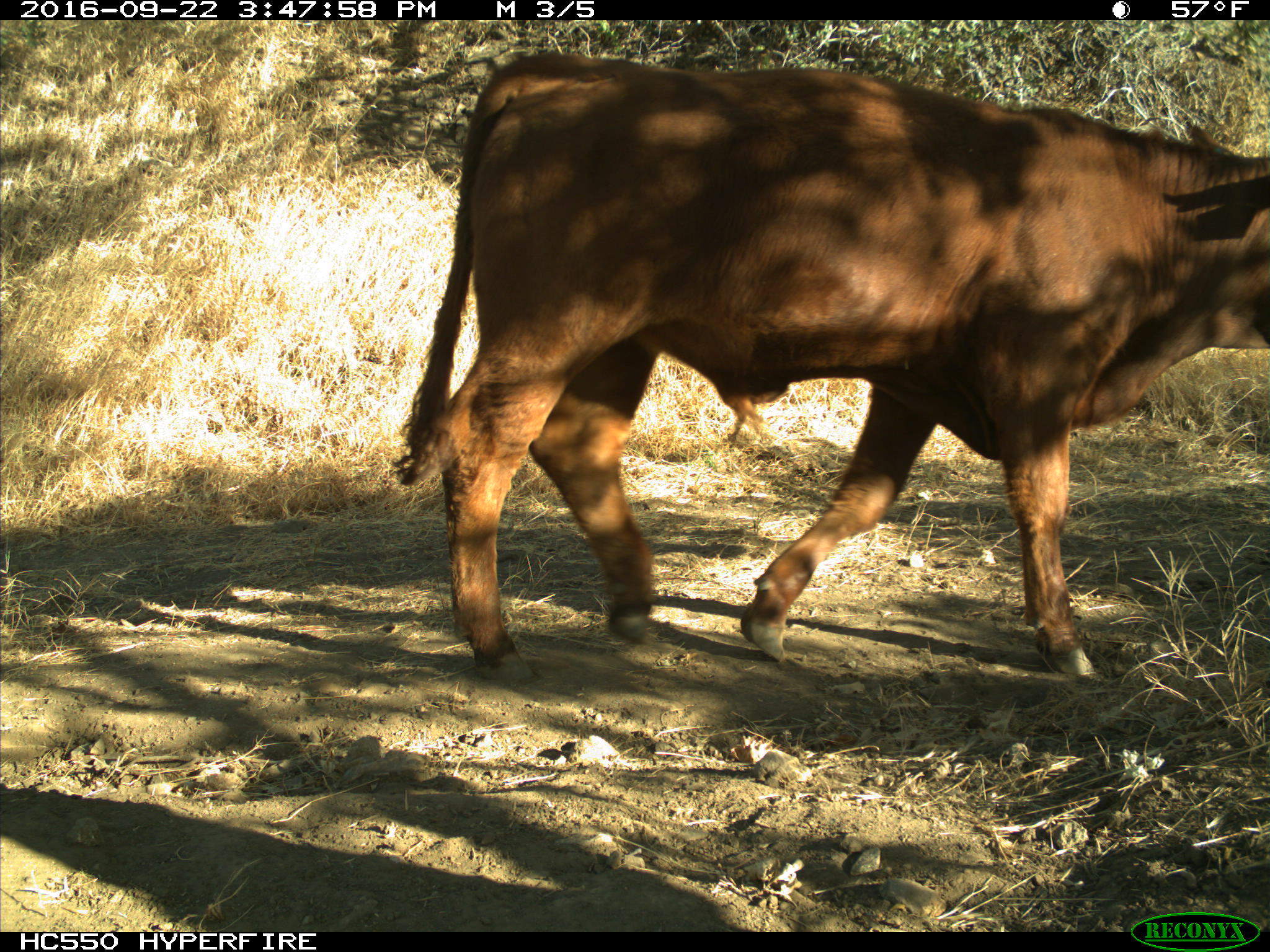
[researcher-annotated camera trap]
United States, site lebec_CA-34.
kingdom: Animalia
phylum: Chordata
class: Mammalia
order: Artiodactyla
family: Bovidae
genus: Bos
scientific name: Bos taurus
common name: domestic cow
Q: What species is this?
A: Bos taurus (domestic cow).